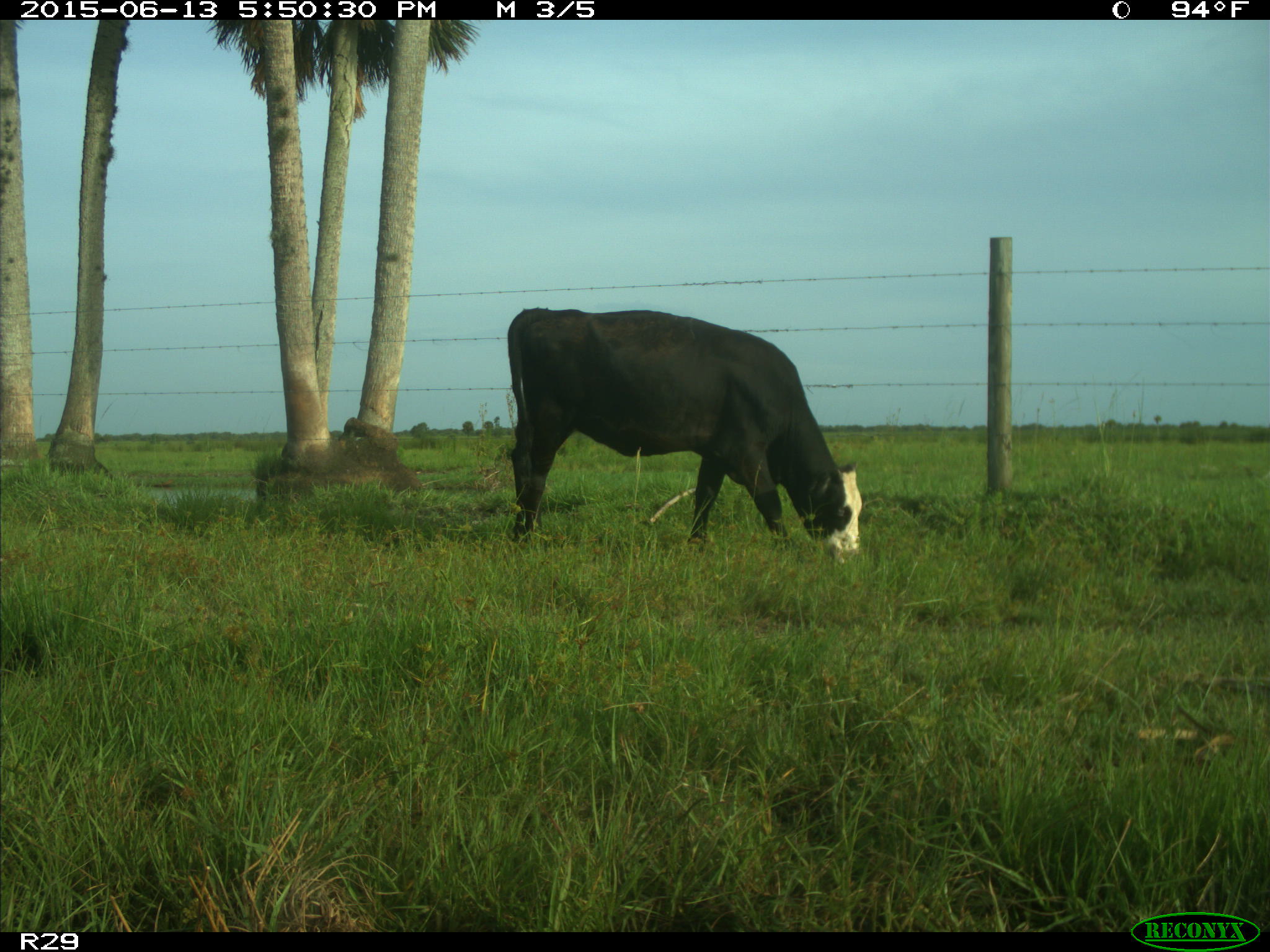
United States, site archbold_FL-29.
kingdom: Animalia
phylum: Chordata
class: Mammalia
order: Artiodactyla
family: Bovidae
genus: Bos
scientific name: Bos taurus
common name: domestic cow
Bos taurus (domestic cow).